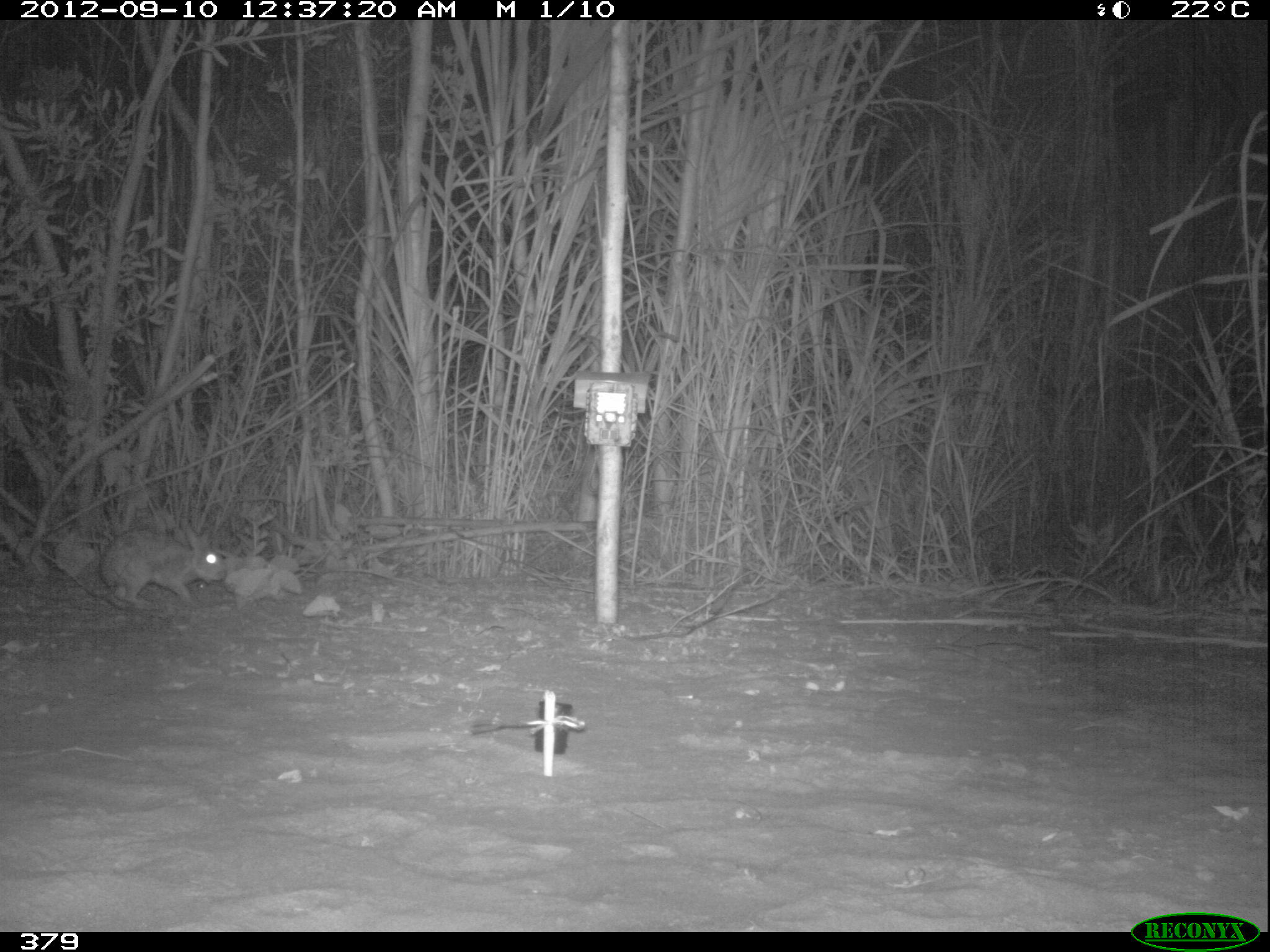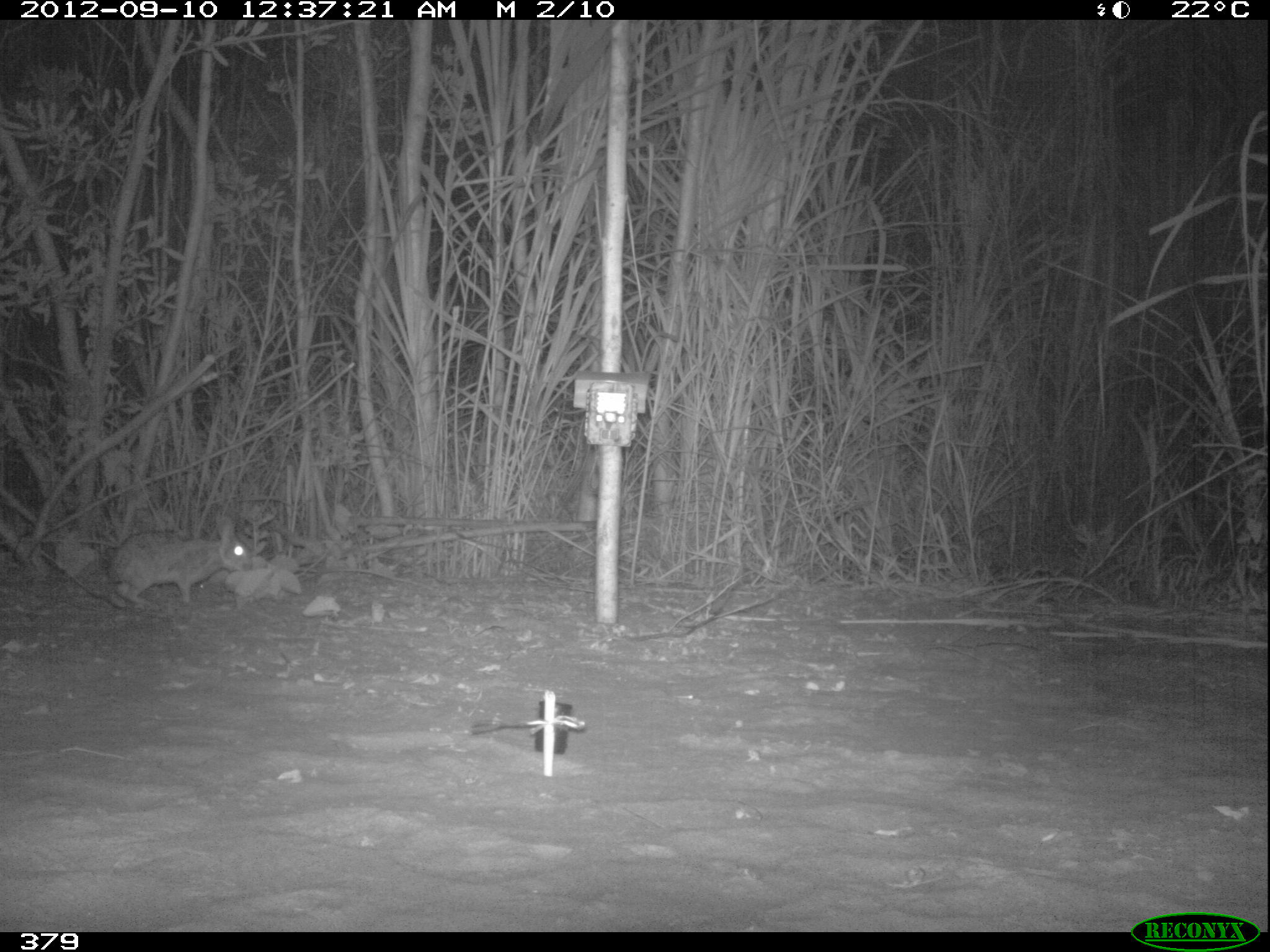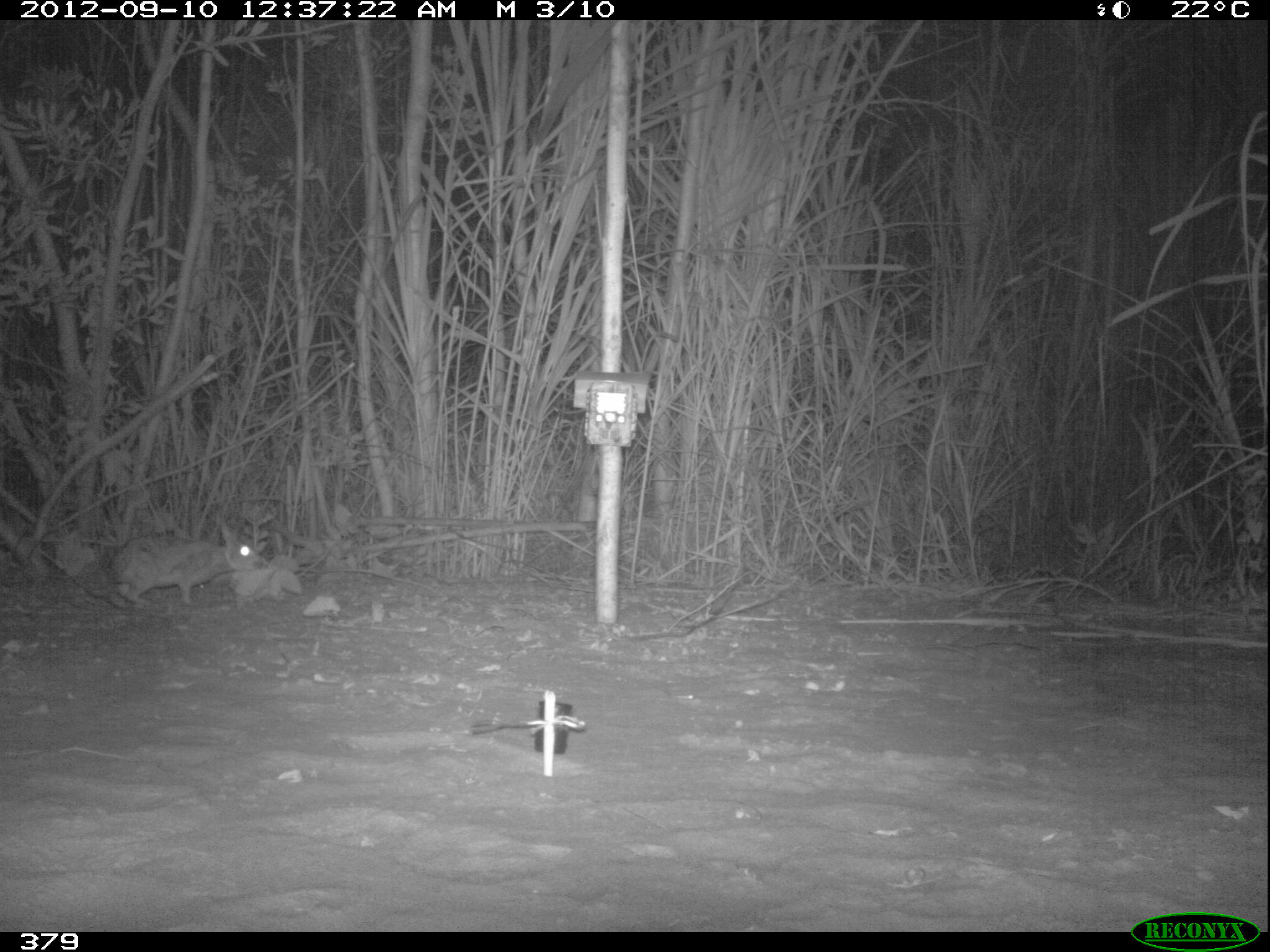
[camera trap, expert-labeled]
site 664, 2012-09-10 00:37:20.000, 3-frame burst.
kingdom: Animalia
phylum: Chordata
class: Mammalia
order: Lagomorpha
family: Leporidae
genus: Sylvilagus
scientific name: Sylvilagus brasiliensis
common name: tapeti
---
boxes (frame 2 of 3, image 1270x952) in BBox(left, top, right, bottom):
sylvilagus brasiliensis: BBox(99, 512, 254, 608)